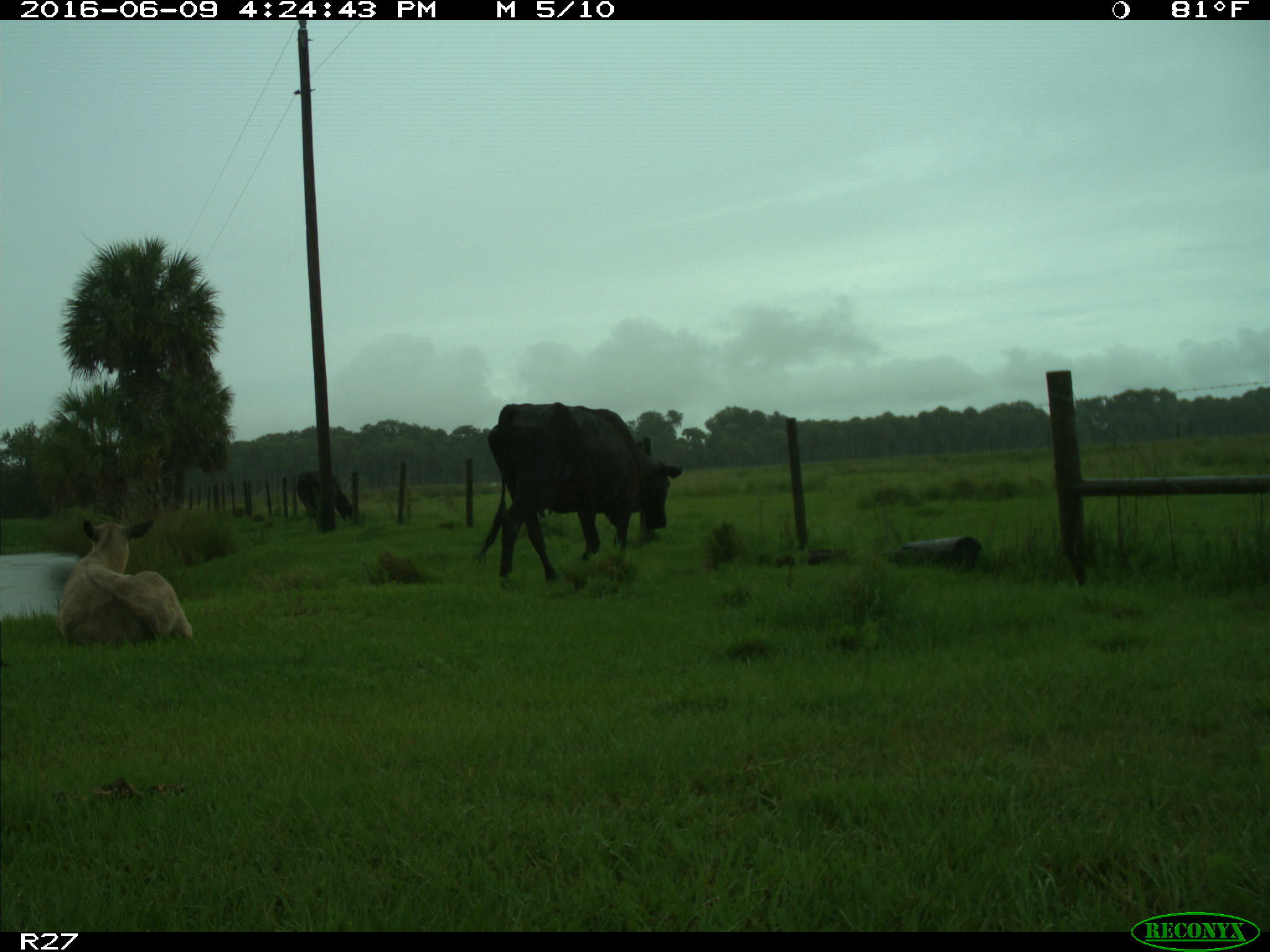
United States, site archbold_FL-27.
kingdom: Animalia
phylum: Chordata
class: Mammalia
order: Artiodactyla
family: Bovidae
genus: Bos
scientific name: Bos taurus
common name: domestic cow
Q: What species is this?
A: Bos taurus (domestic cow).